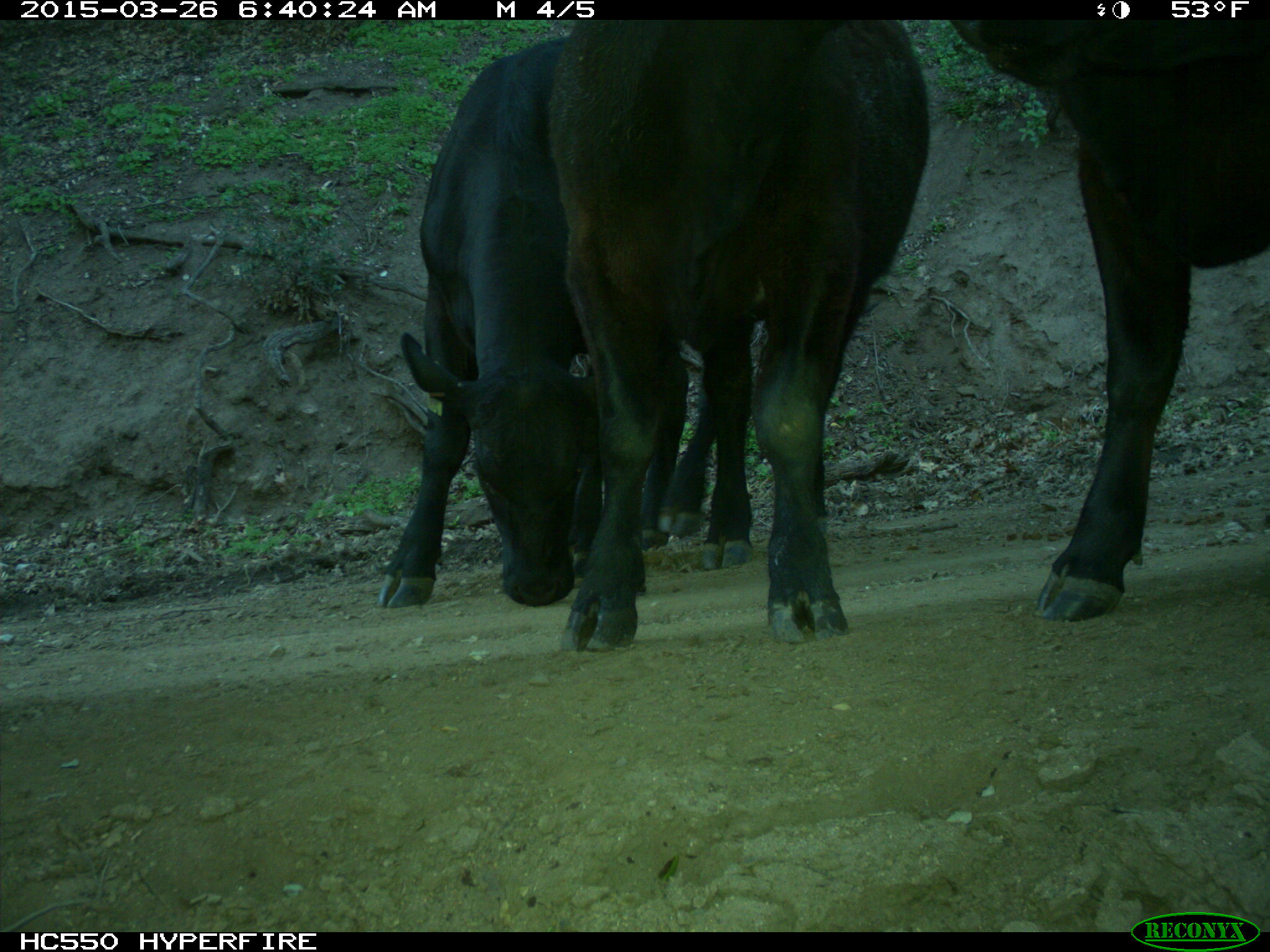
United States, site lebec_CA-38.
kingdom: Animalia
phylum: Chordata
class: Mammalia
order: Artiodactyla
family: Bovidae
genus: Bos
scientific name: Bos taurus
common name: domestic cow